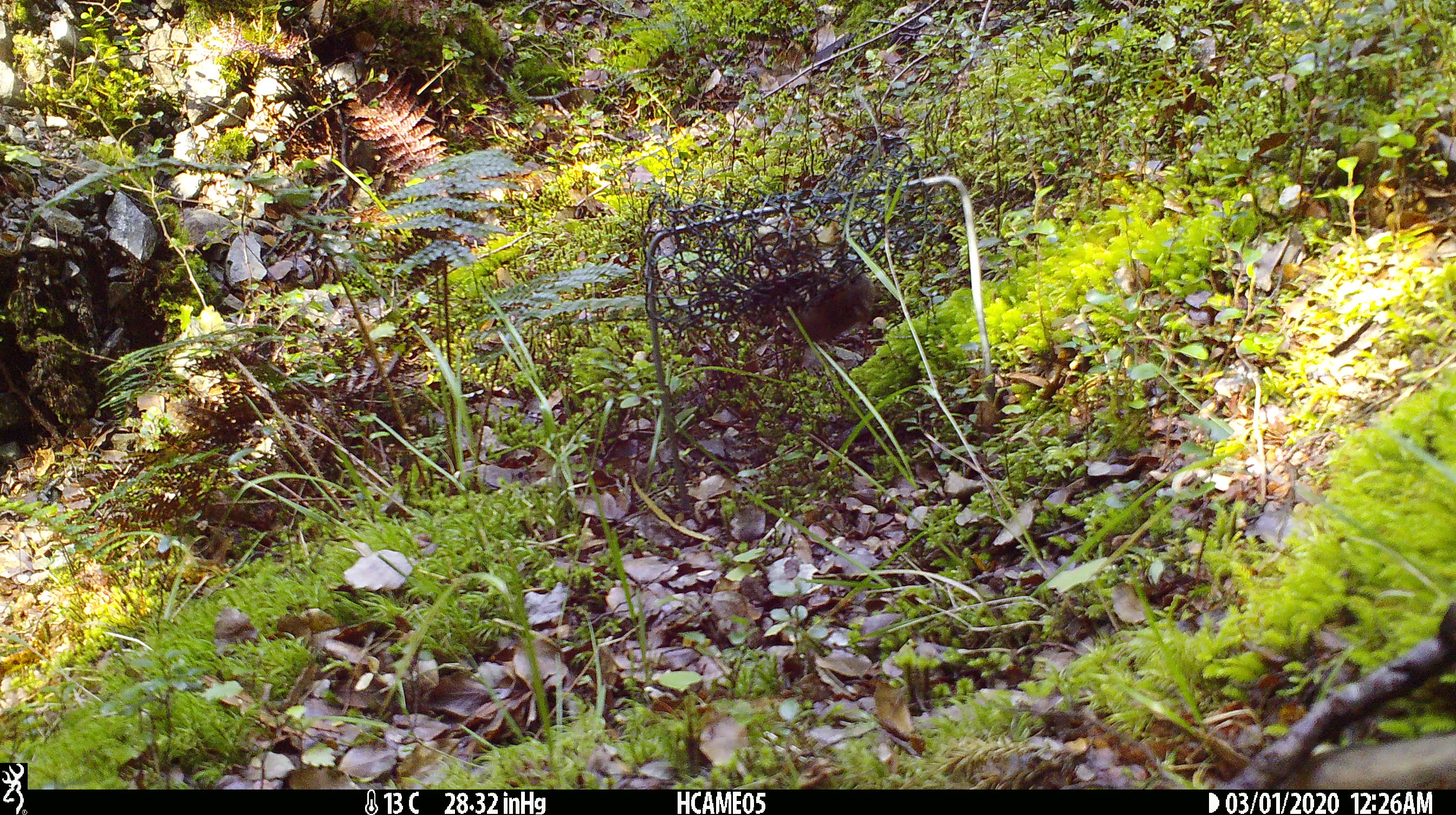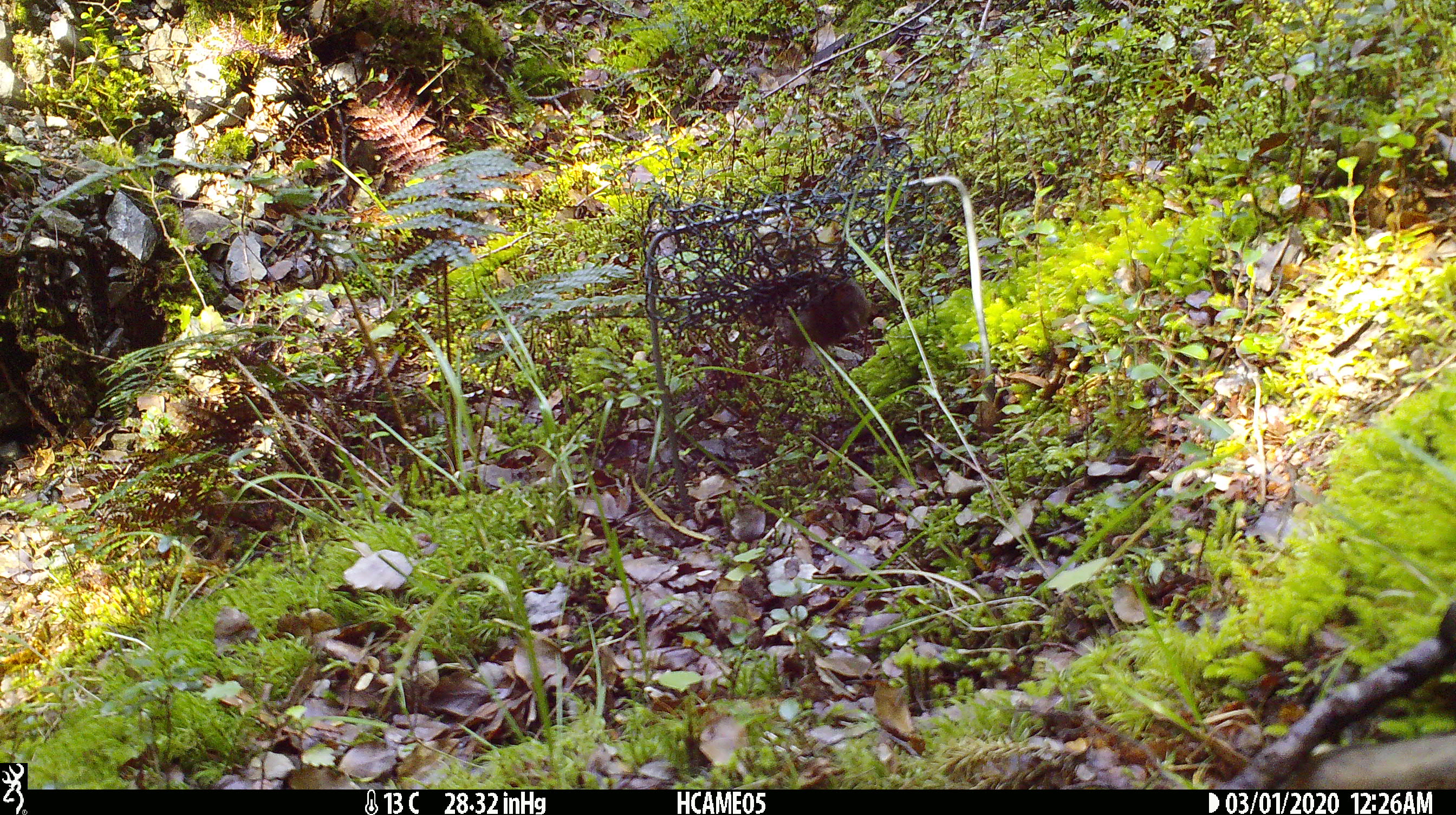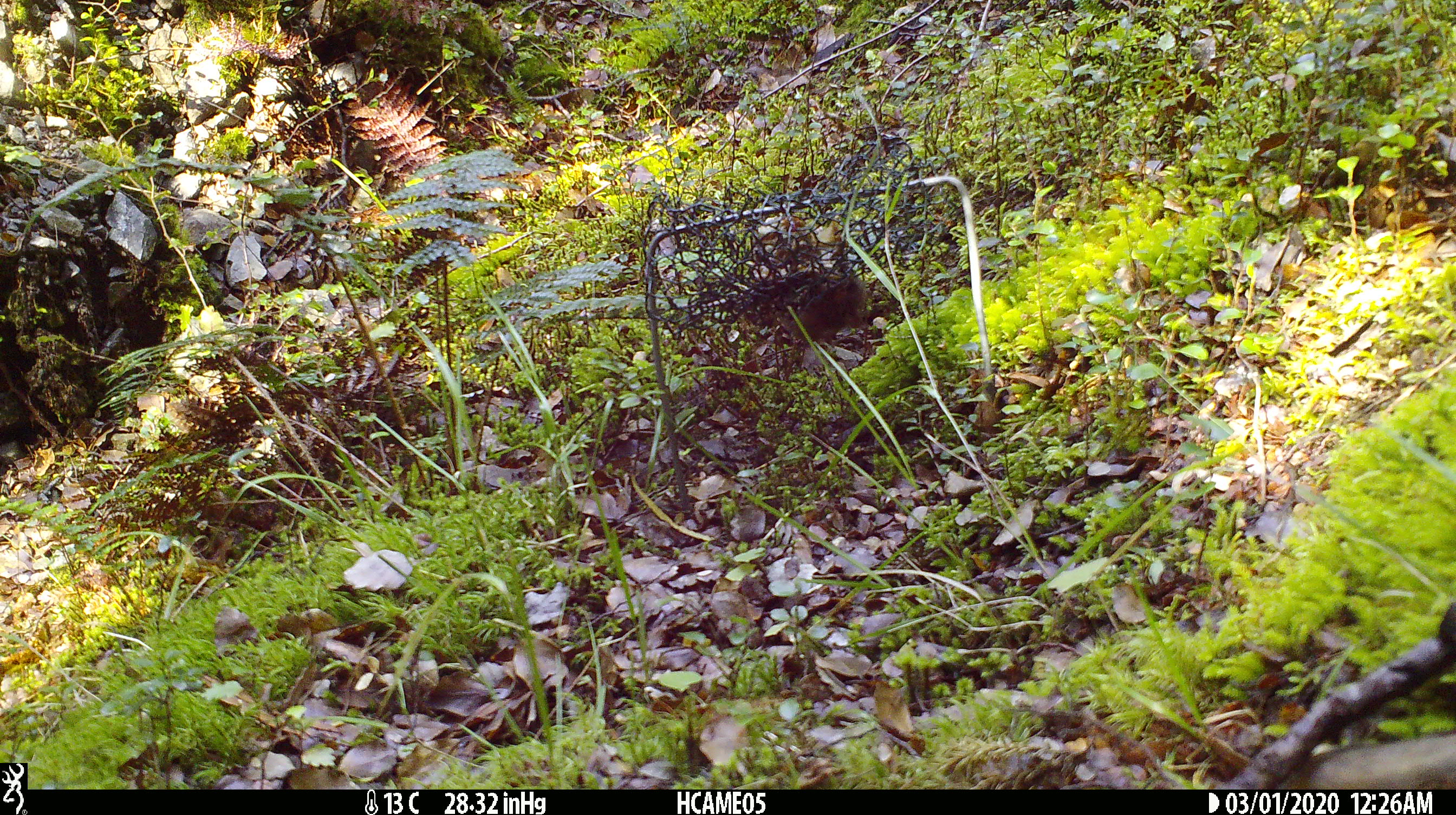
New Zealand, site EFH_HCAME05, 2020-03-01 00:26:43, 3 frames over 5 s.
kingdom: Animalia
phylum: Chordata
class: Mammalia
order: Rodentia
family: Muridae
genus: Mus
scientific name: Mus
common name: mouse